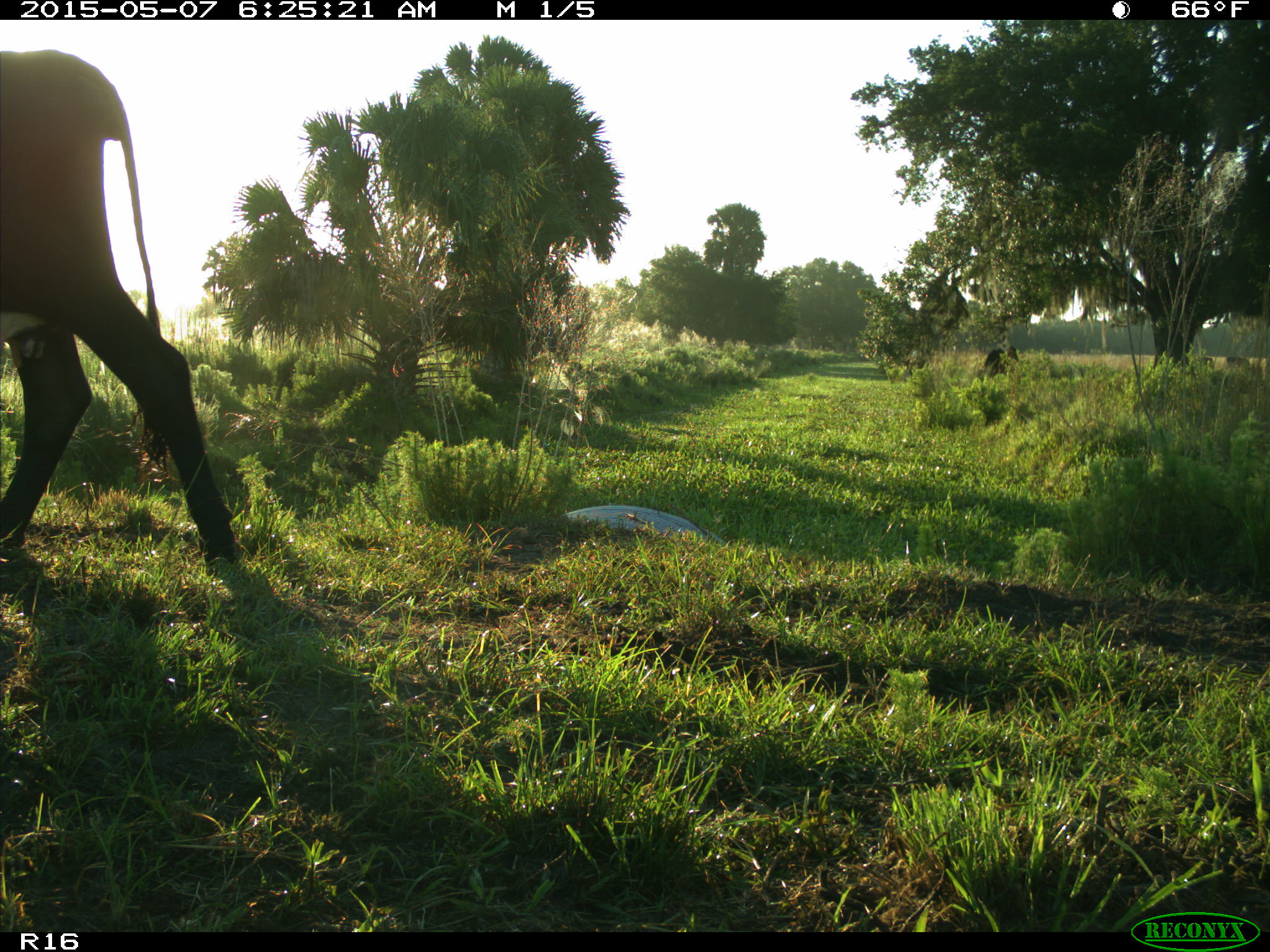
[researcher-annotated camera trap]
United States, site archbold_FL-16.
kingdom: Animalia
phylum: Chordata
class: Mammalia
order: Artiodactyla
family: Bovidae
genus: Bos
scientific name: Bos taurus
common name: domestic cow